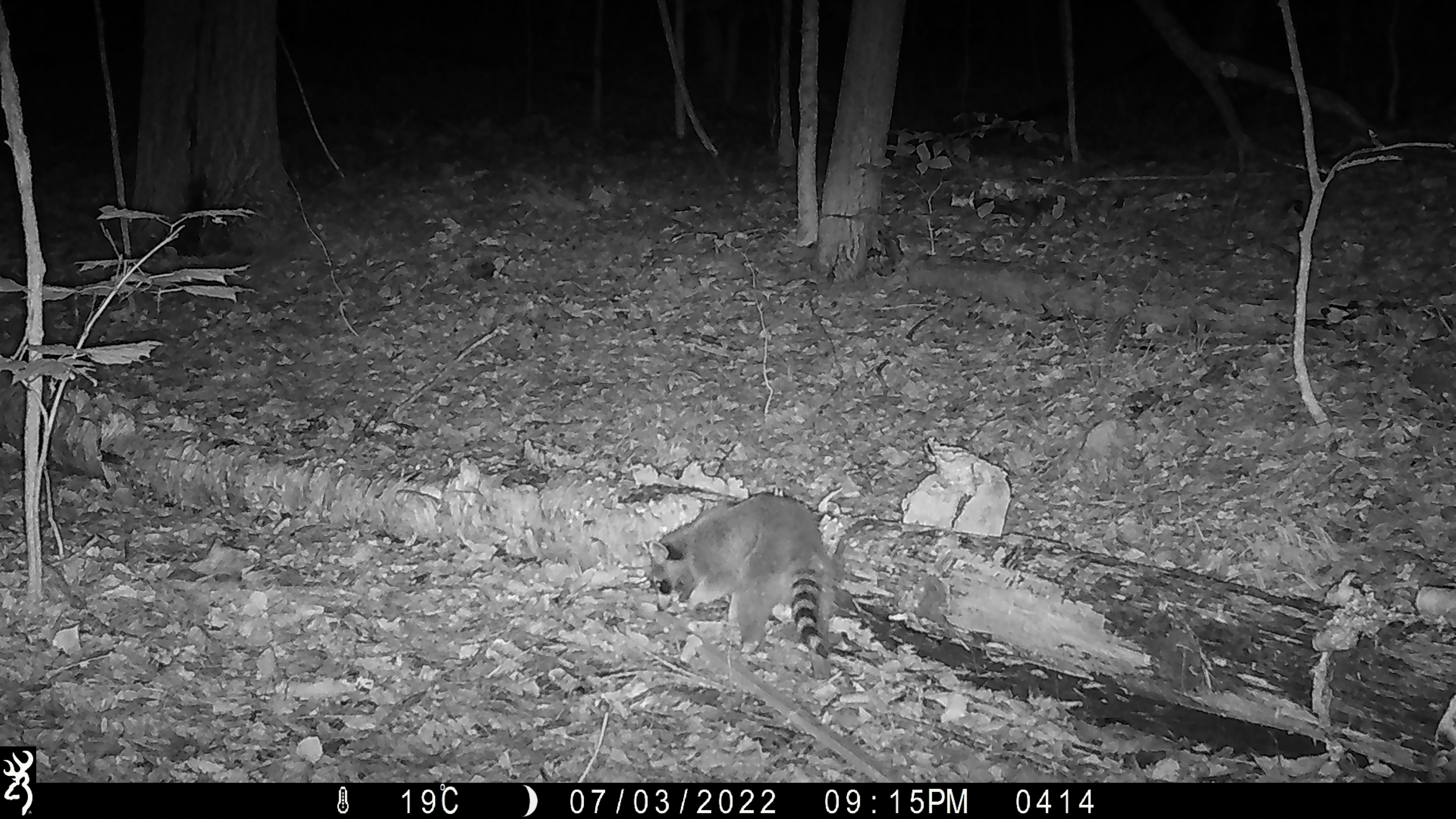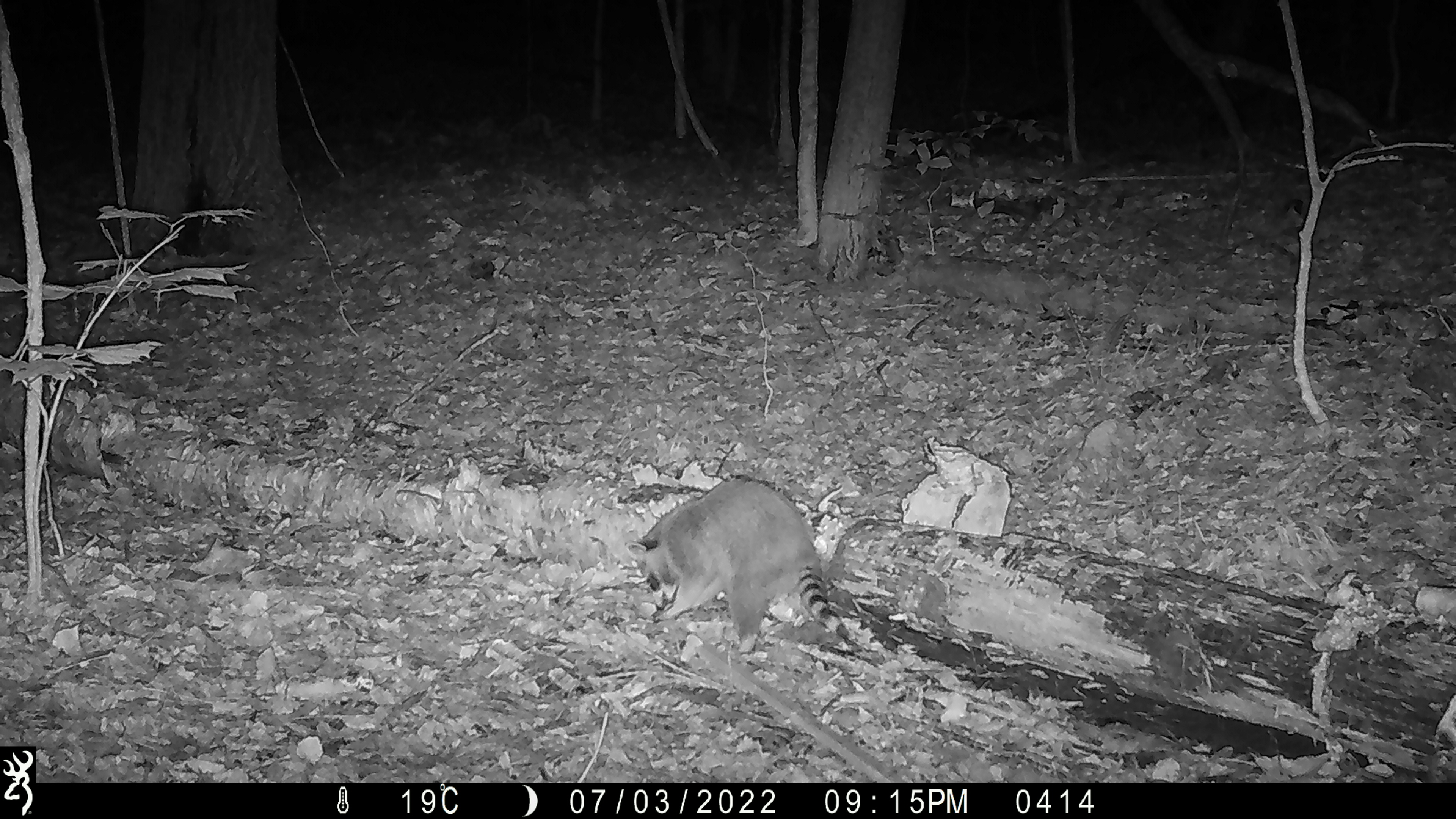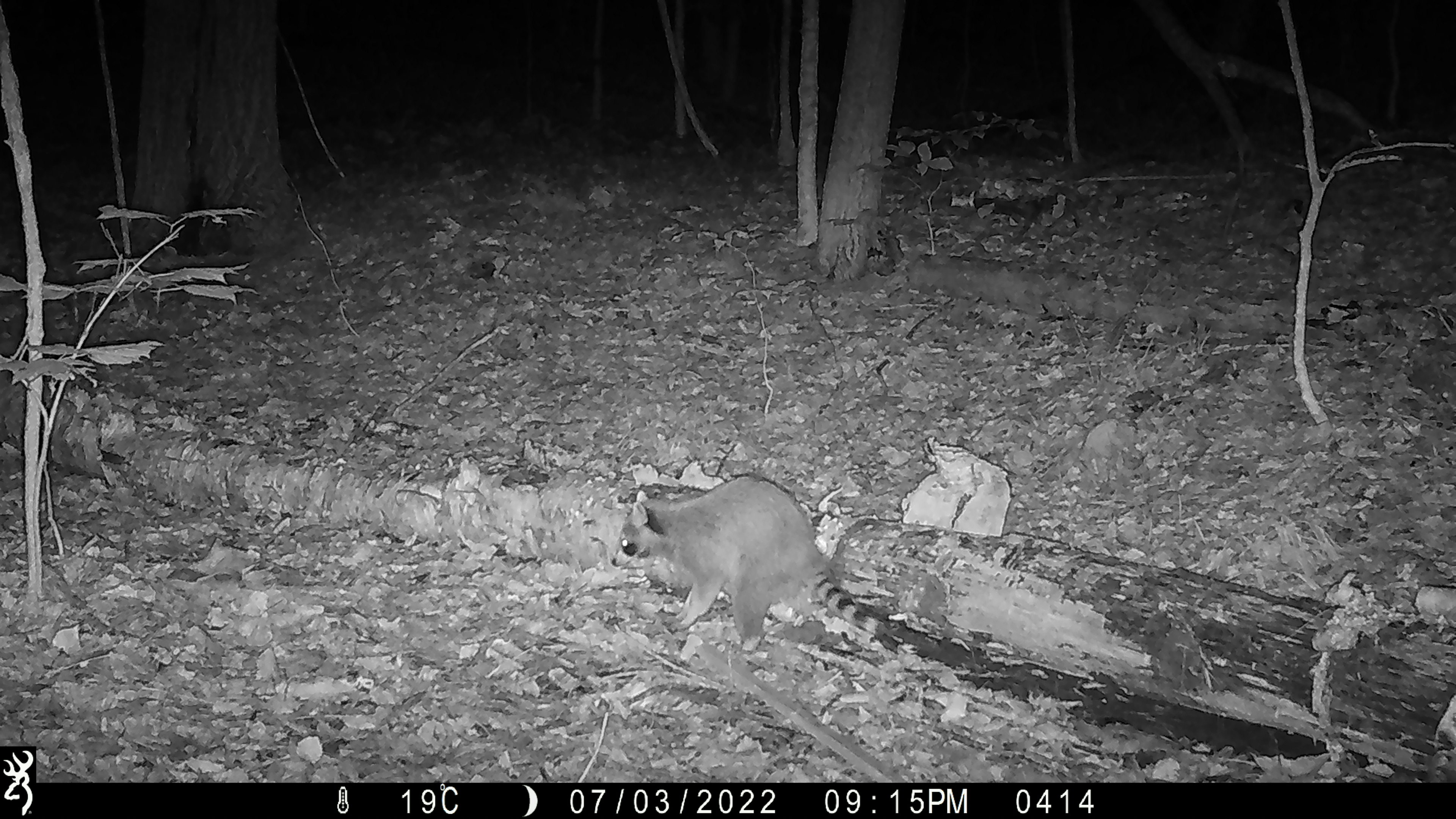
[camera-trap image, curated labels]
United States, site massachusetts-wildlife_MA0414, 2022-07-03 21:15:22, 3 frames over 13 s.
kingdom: Animalia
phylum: Chordata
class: Mammalia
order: Carnivora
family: Procyonidae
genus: Procyon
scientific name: Procyon lotor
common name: raccoon